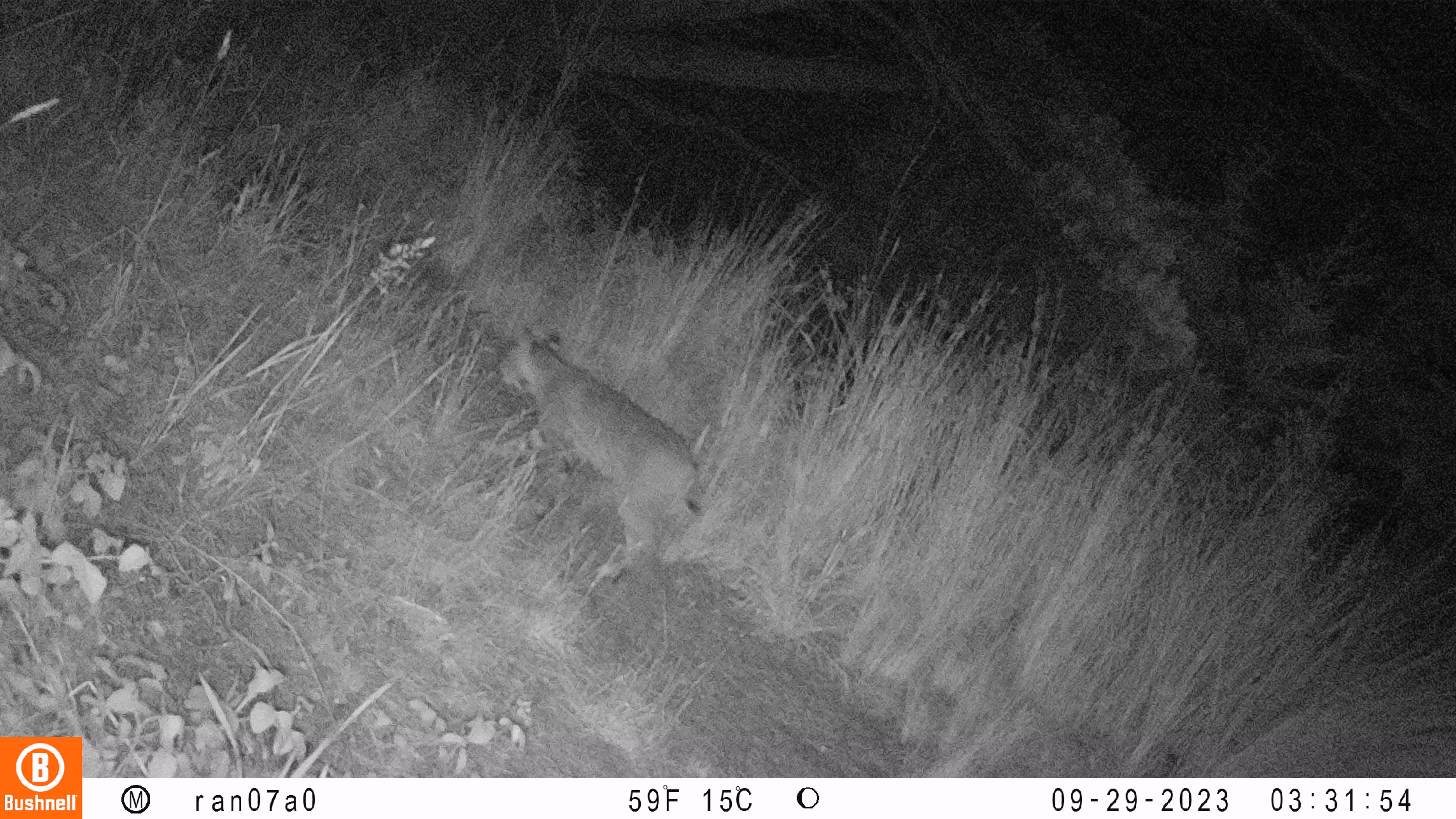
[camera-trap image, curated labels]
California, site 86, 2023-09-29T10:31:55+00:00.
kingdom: Animalia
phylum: Chordata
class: Mammalia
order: Carnivora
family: Felidae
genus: Lynx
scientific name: Lynx rufus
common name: bobcat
Bobcat (Lynx rufus).